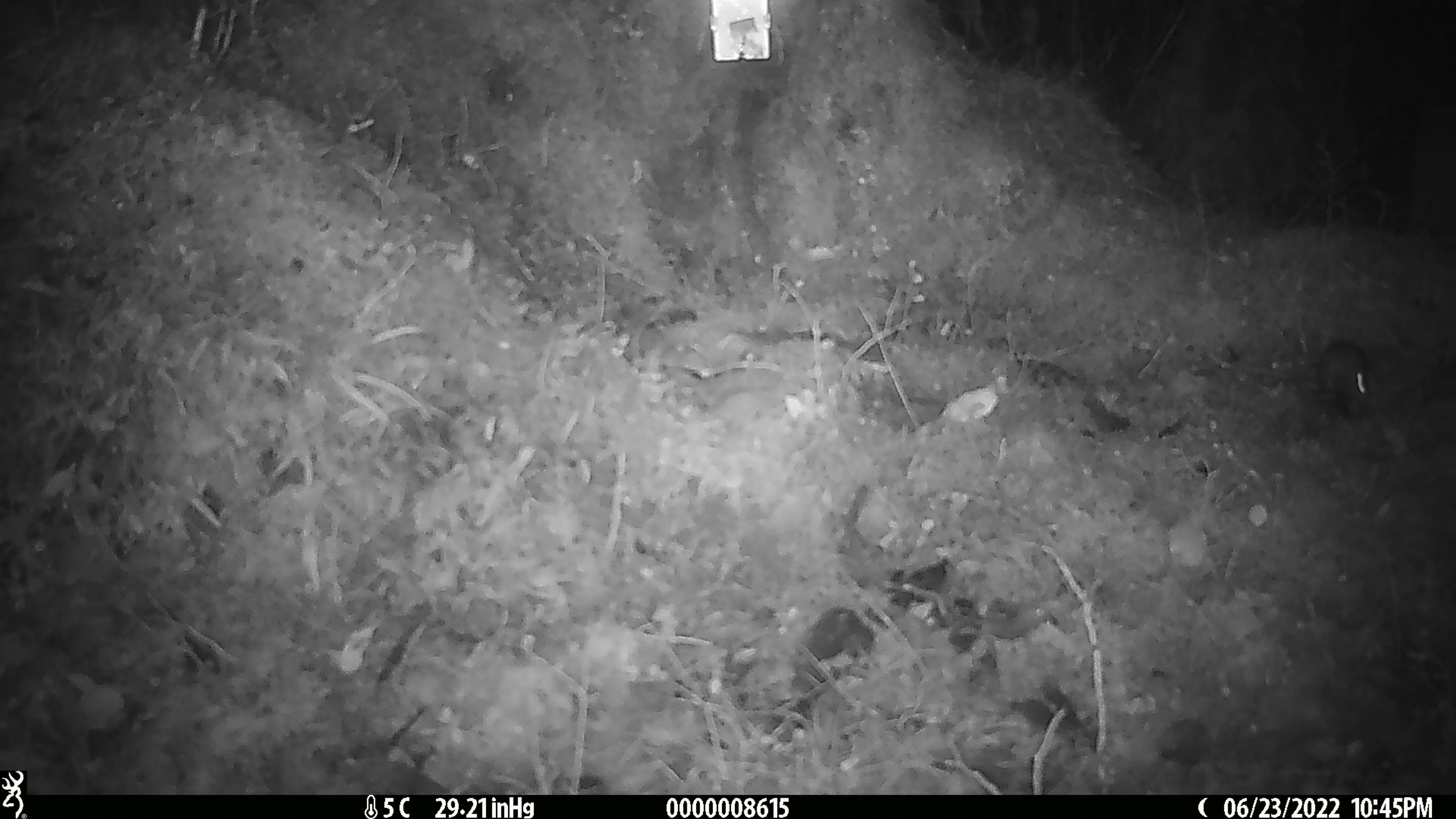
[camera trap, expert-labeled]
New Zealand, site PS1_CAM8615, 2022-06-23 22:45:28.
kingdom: Animalia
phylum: Chordata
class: Mammalia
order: Rodentia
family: Muridae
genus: Mus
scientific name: Mus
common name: mouse